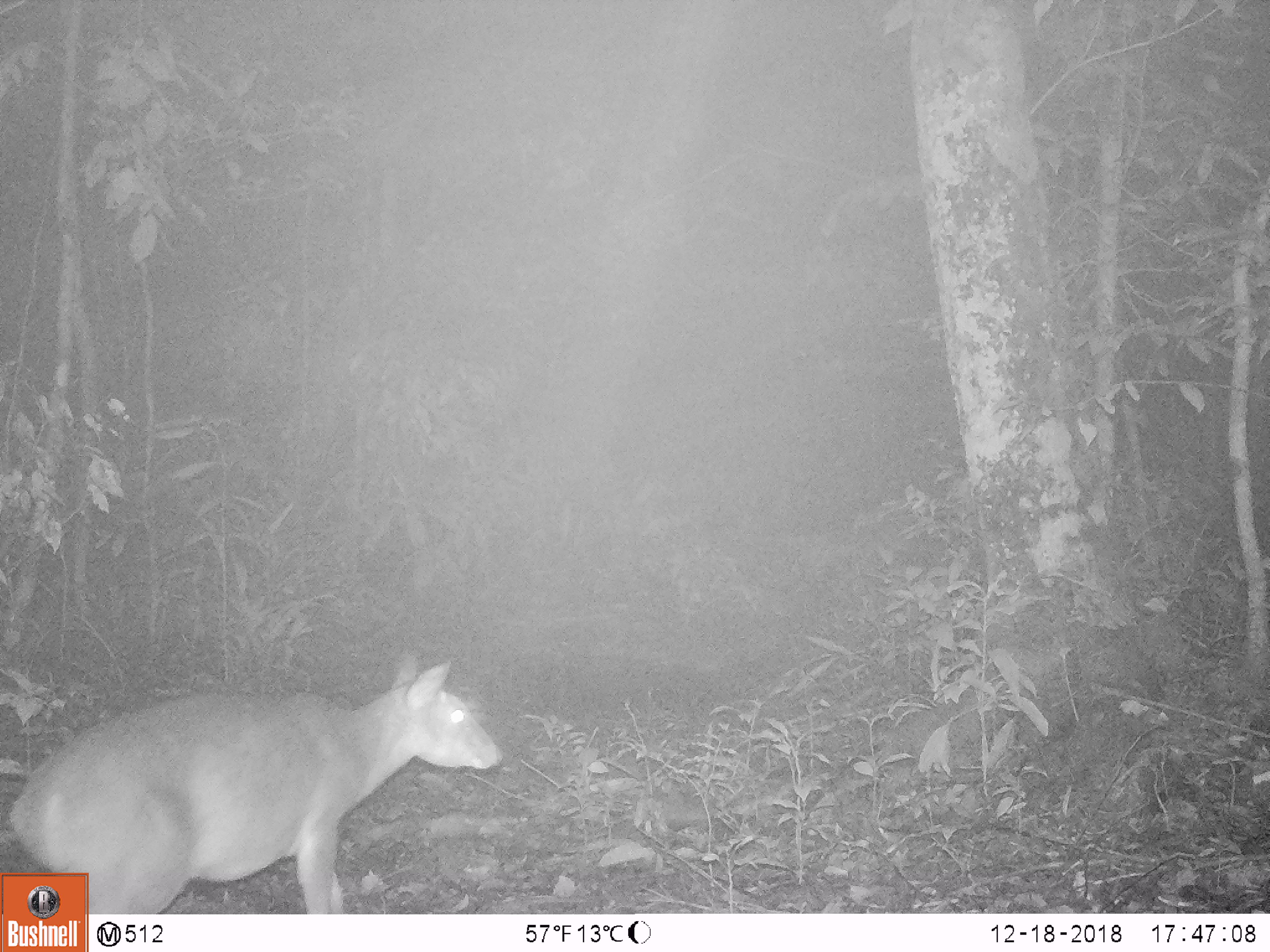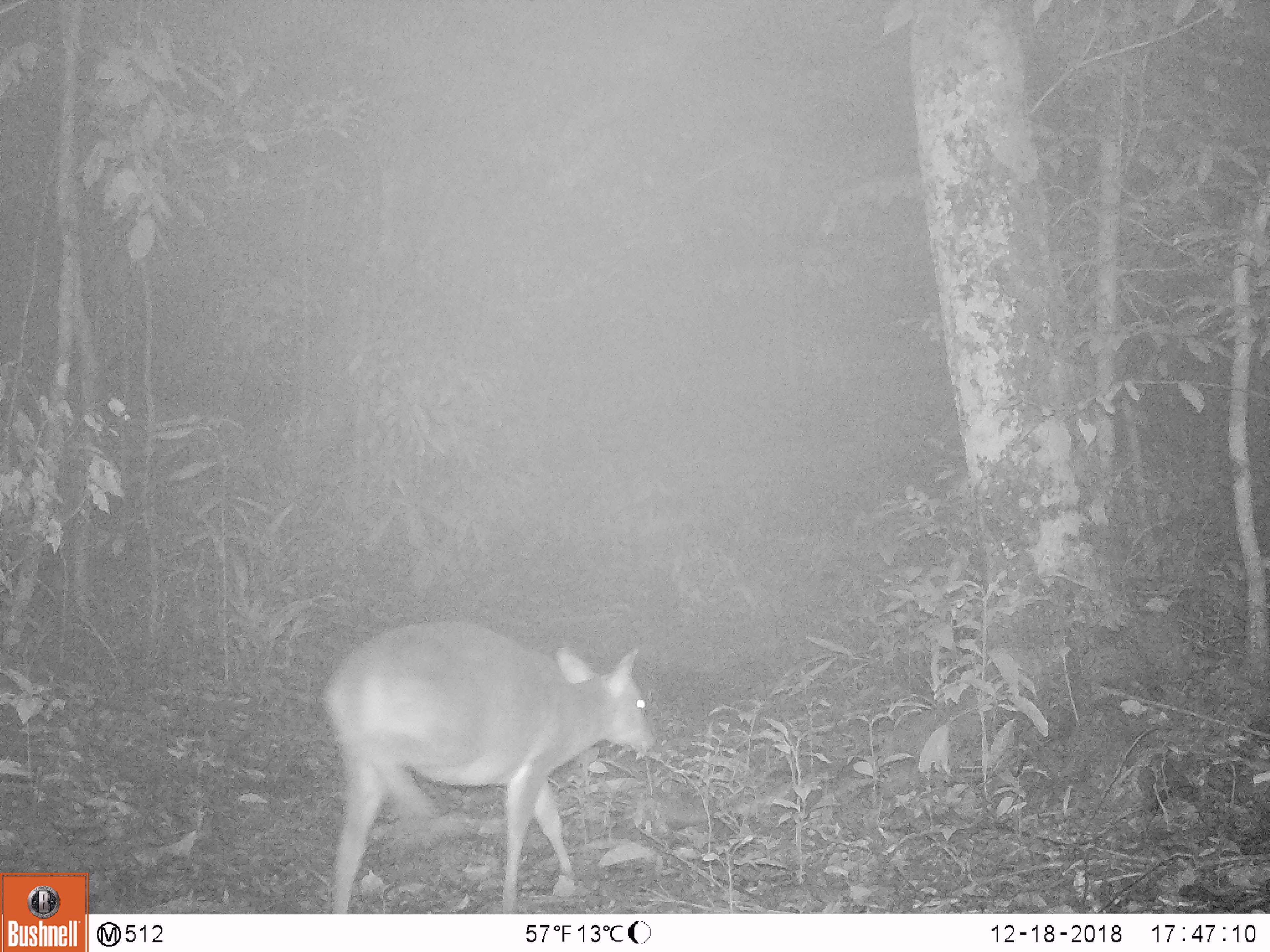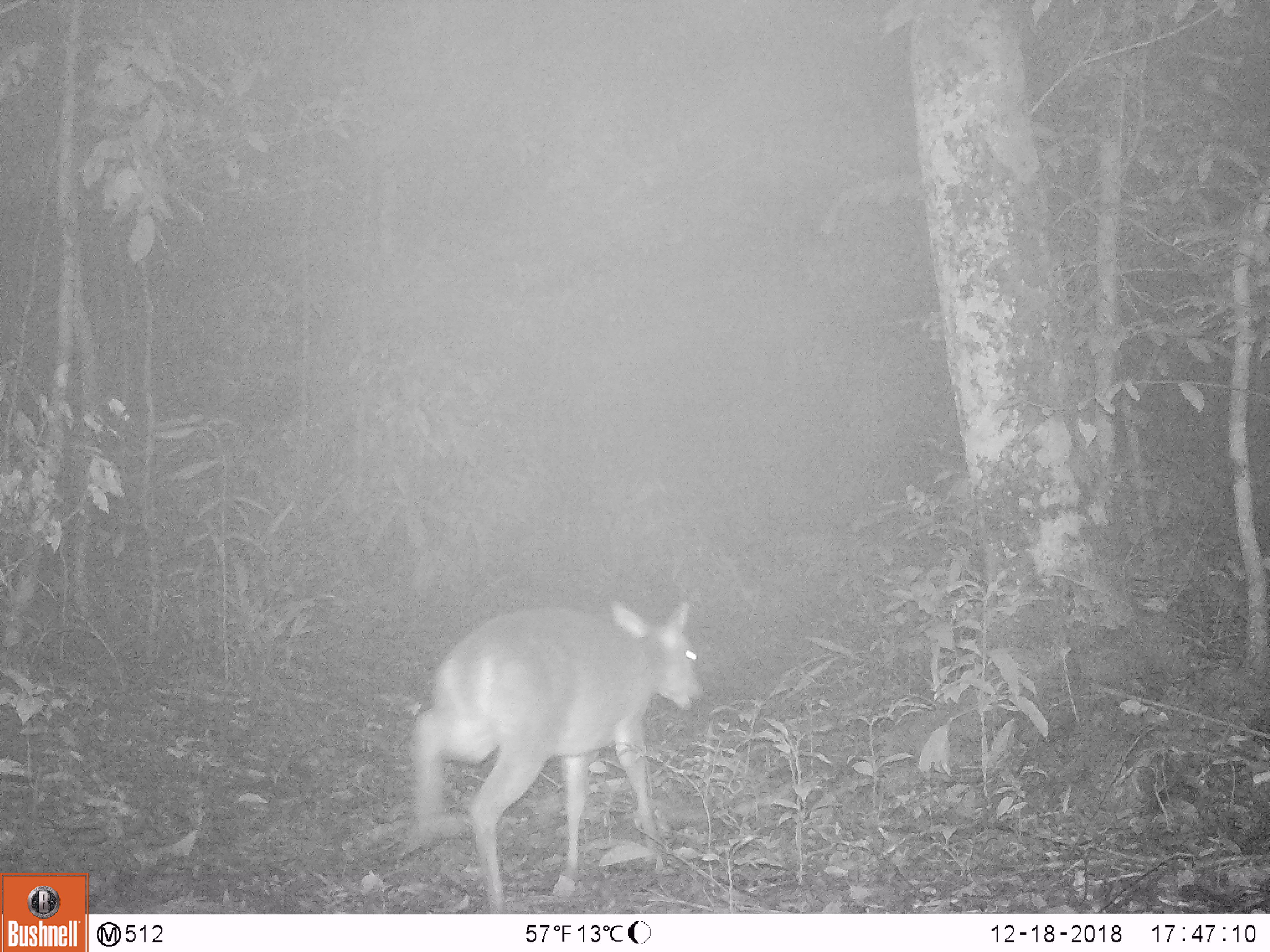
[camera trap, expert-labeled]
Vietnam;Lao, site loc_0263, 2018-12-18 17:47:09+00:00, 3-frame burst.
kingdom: Animalia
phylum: Chordata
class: Mammalia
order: Artiodactyla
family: Cervidae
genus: Muntiacus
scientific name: Muntiacus vuquangensis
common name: large-antlered muntjac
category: large antlered muntjac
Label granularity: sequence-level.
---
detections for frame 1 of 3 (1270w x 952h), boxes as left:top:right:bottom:
large antlered muntjac: 0:651:503:914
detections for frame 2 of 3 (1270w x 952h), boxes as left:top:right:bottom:
large antlered muntjac: 320:619:655:914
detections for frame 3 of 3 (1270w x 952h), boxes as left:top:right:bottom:
large antlered muntjac: 408:601:703:914